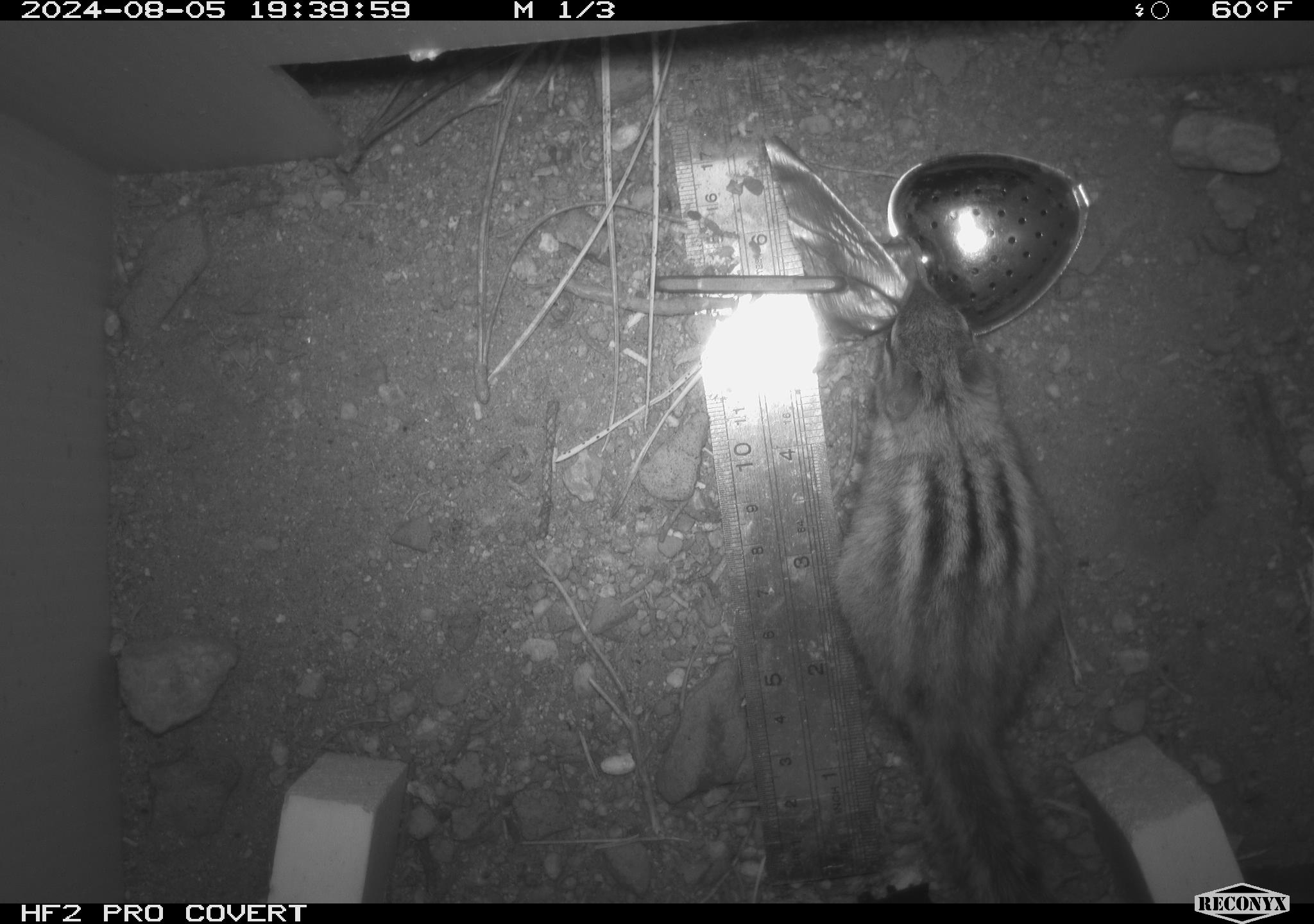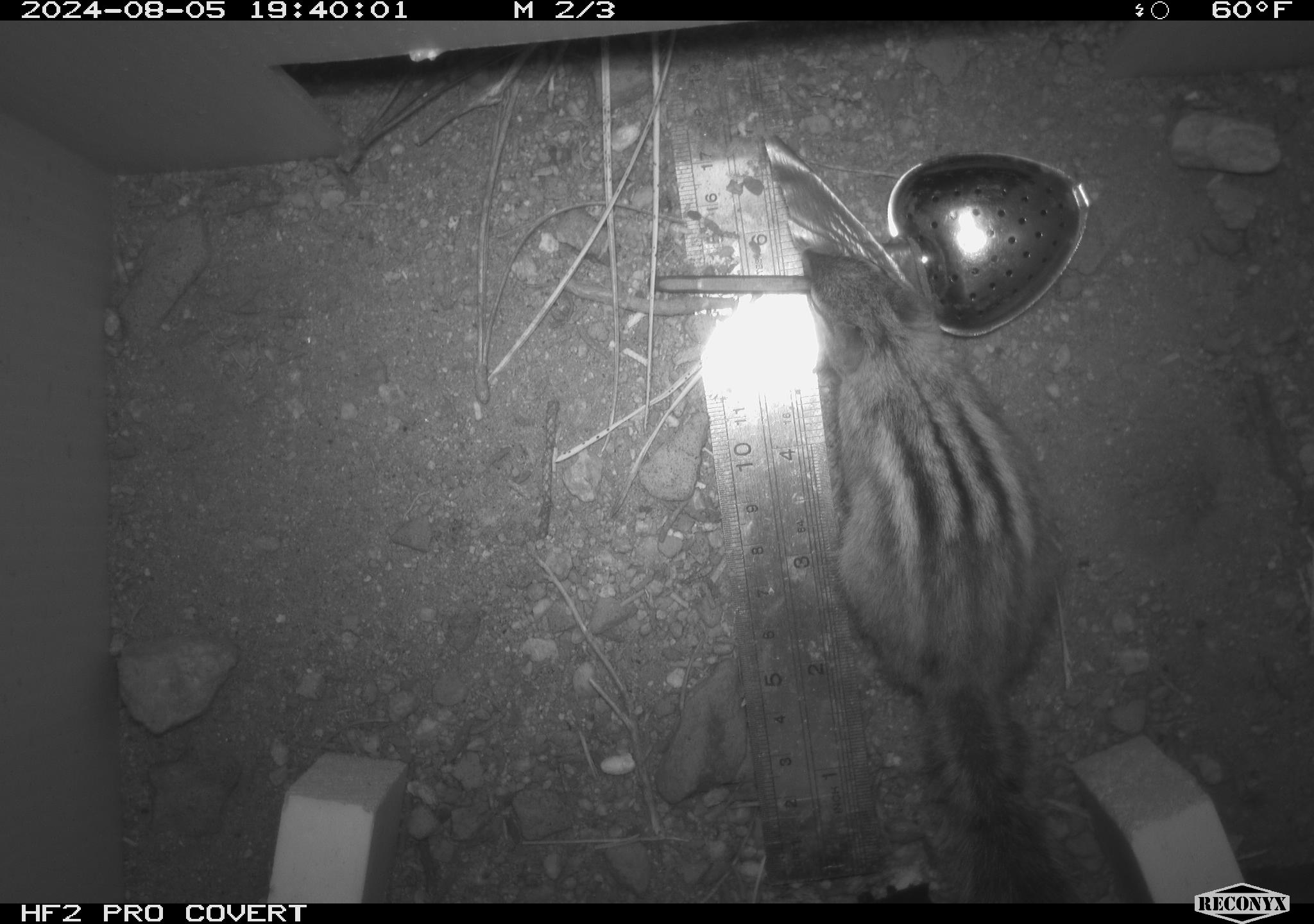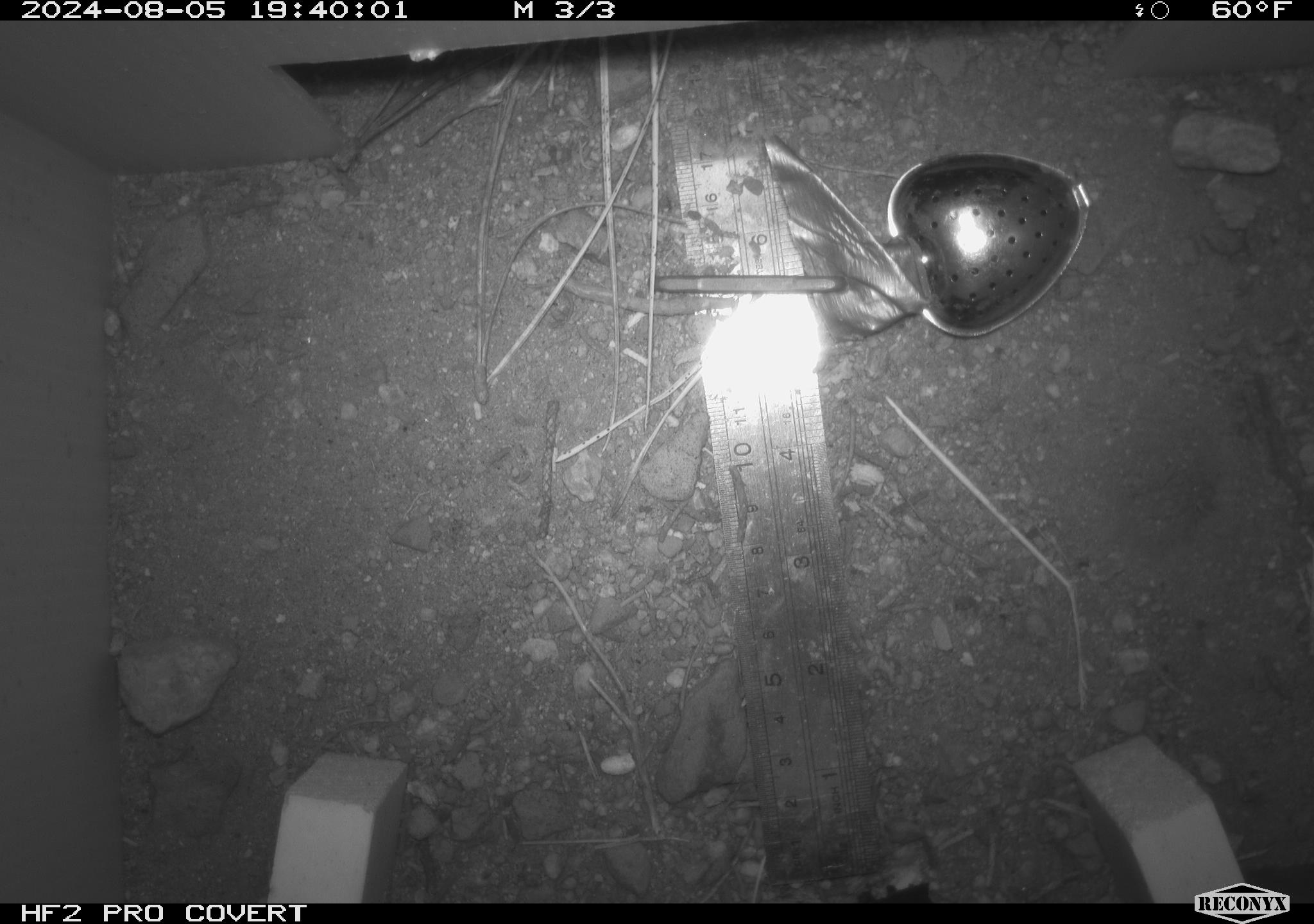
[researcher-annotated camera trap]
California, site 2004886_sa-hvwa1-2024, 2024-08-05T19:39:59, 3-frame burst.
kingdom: Animalia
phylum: Chordata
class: Mammalia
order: Rodentia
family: Sciuridae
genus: Neotamias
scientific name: Neotamias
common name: western chipmunks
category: neotamias species